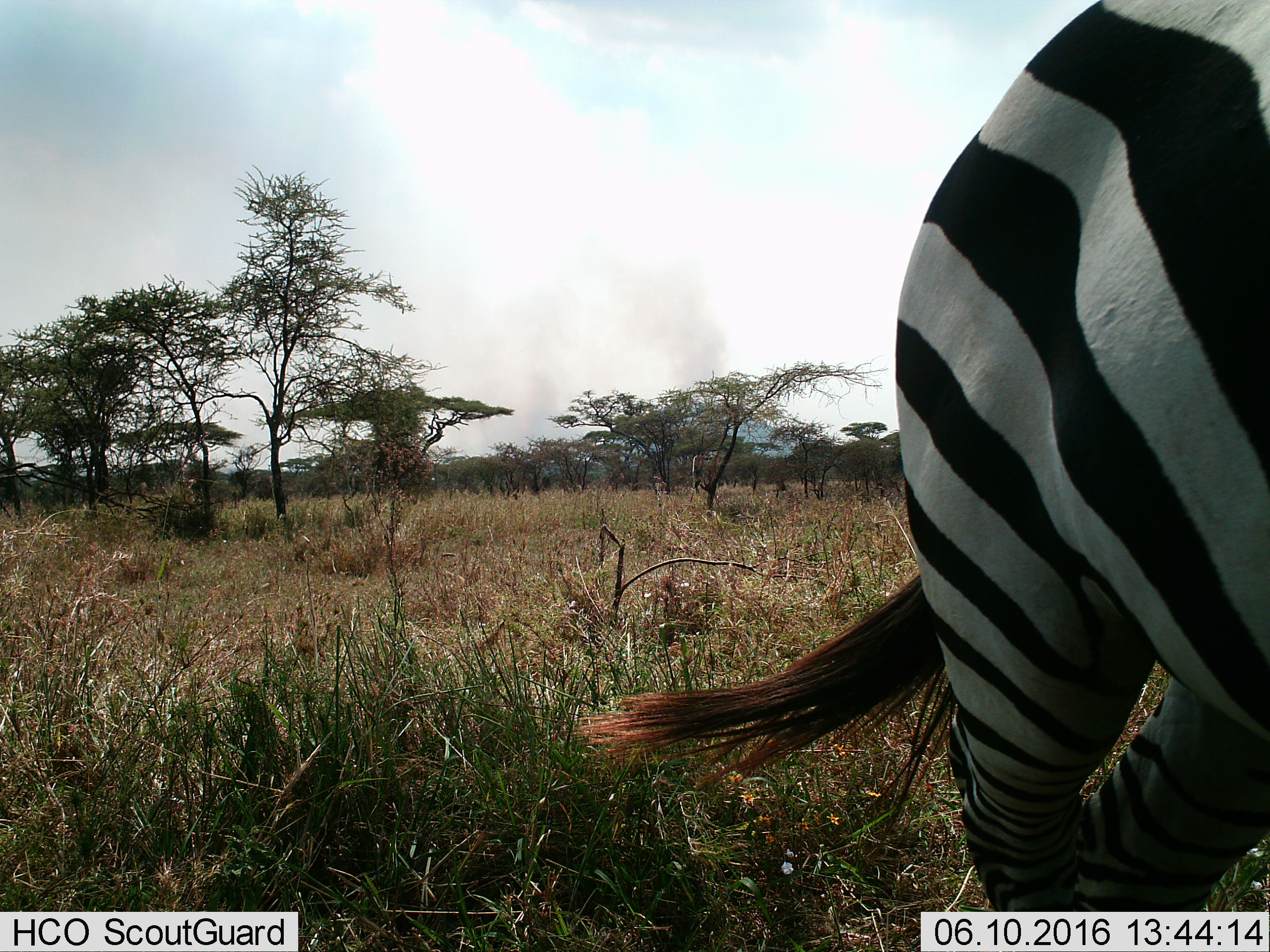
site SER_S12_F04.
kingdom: Animalia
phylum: Chordata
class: Mammalia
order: Perissodactyla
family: Equidae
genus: Equus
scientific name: Equus quagga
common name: plains zebra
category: zebraplains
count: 1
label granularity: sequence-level